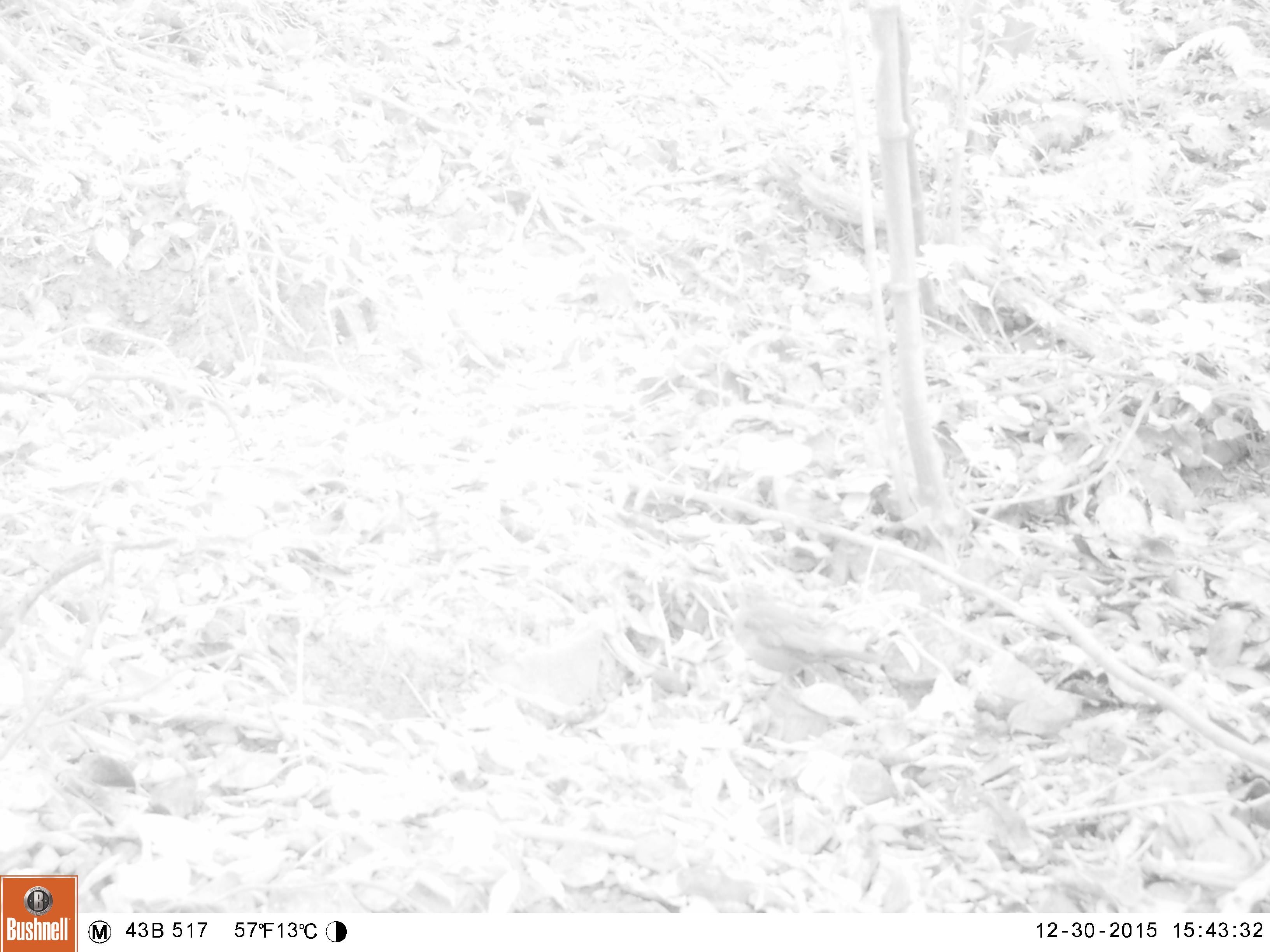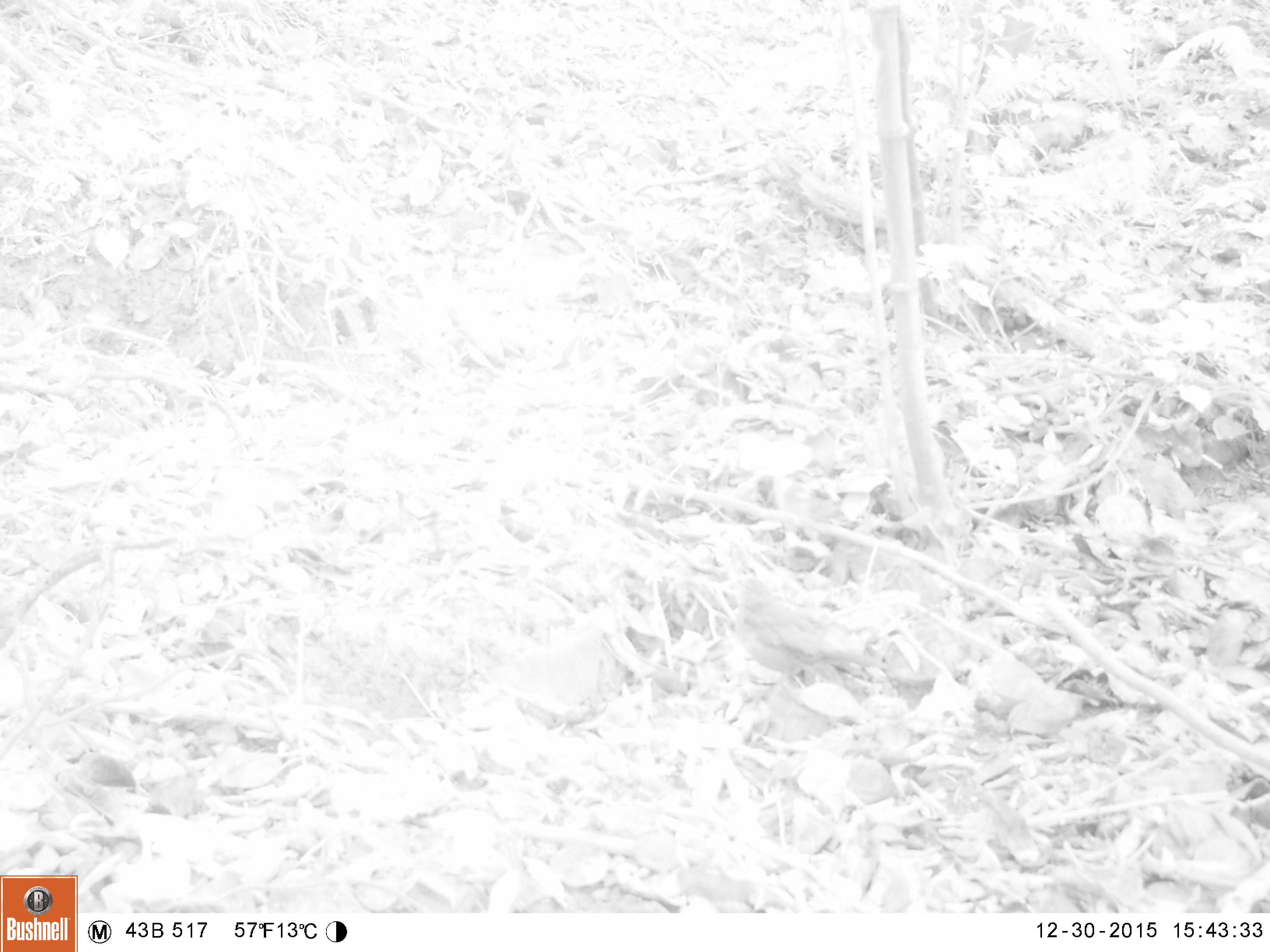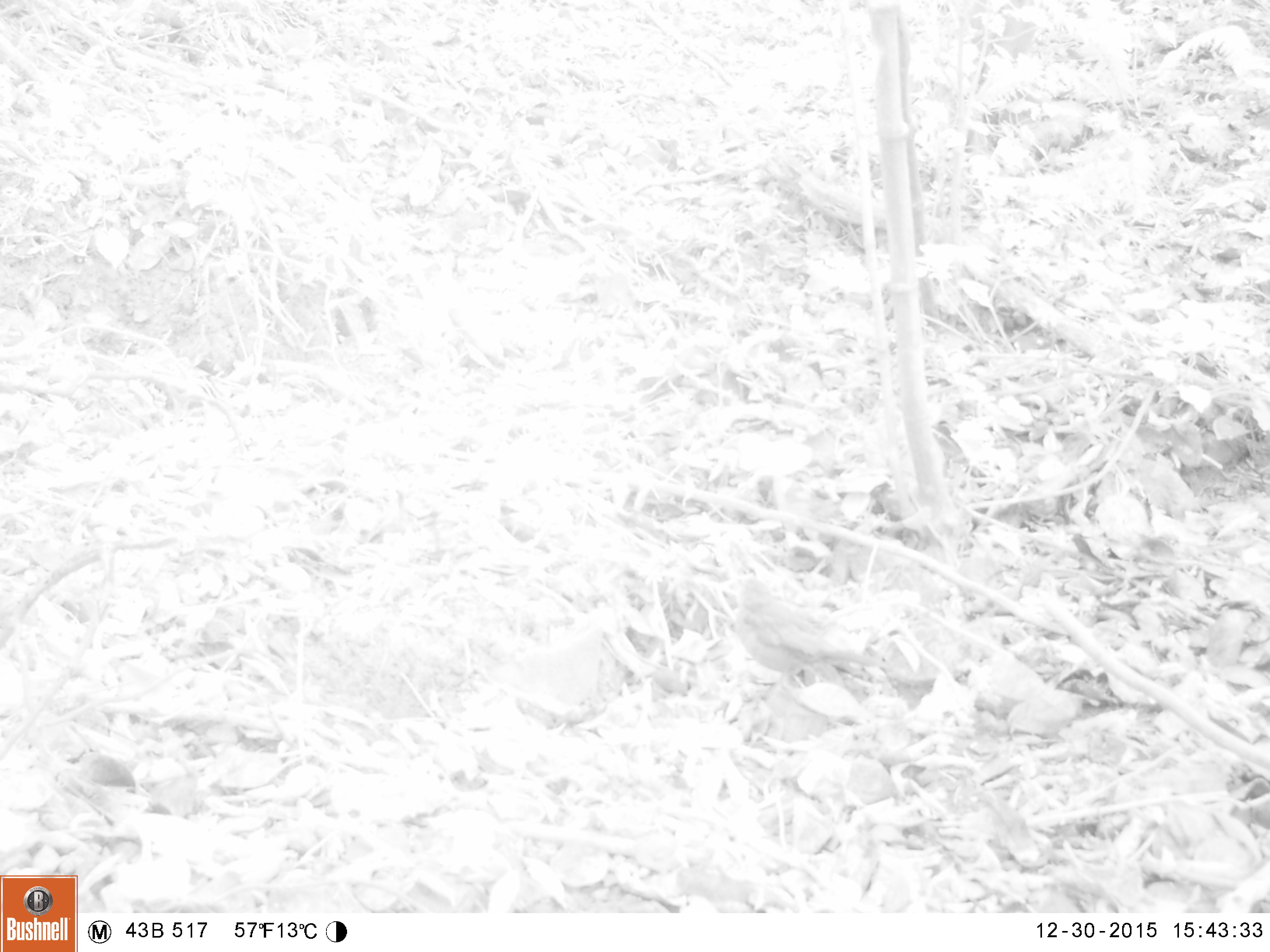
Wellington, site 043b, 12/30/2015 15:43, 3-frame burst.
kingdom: Animalia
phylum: Chordata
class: Aves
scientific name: Aves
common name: bird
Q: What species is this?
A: Bird (Aves).